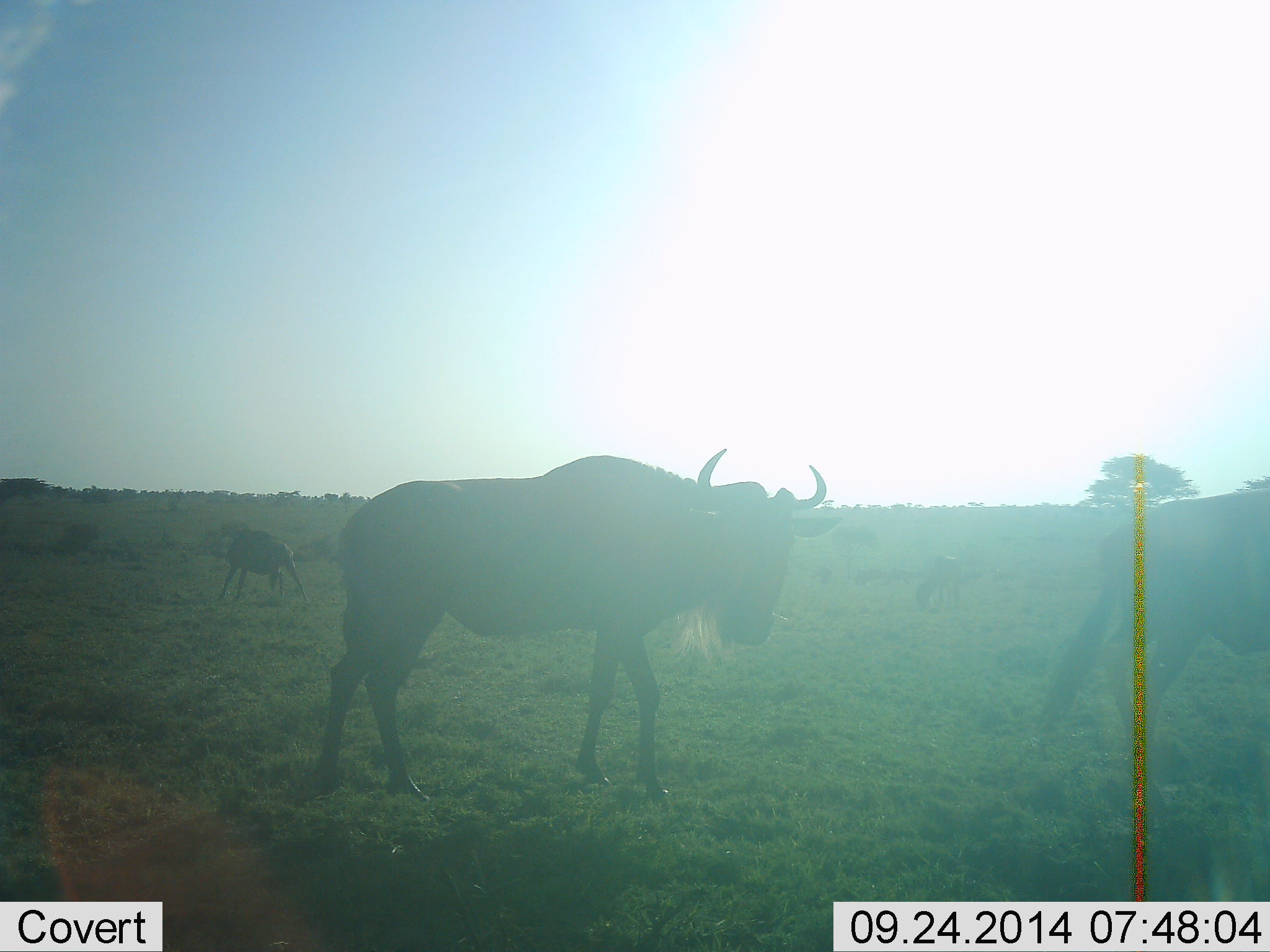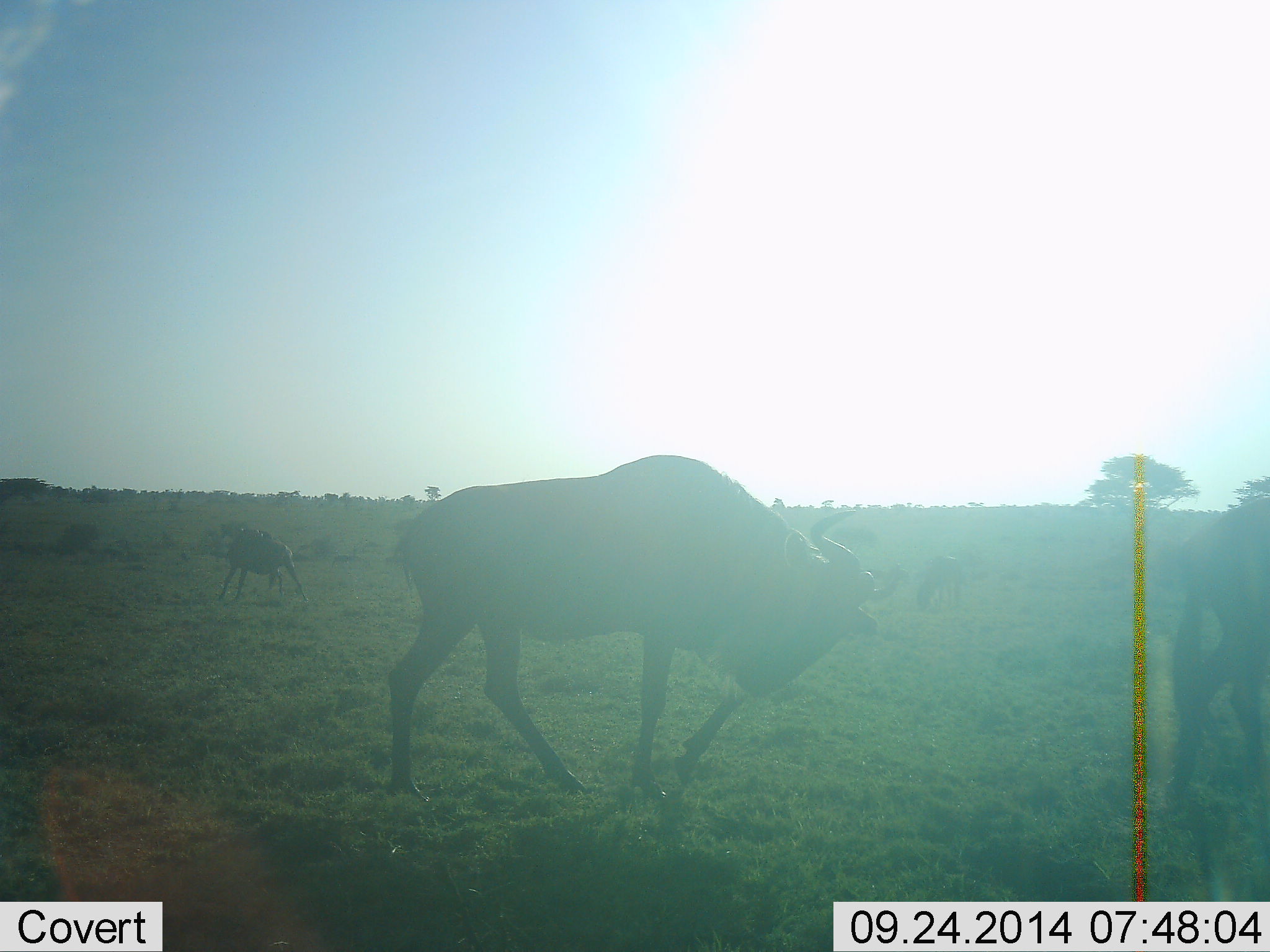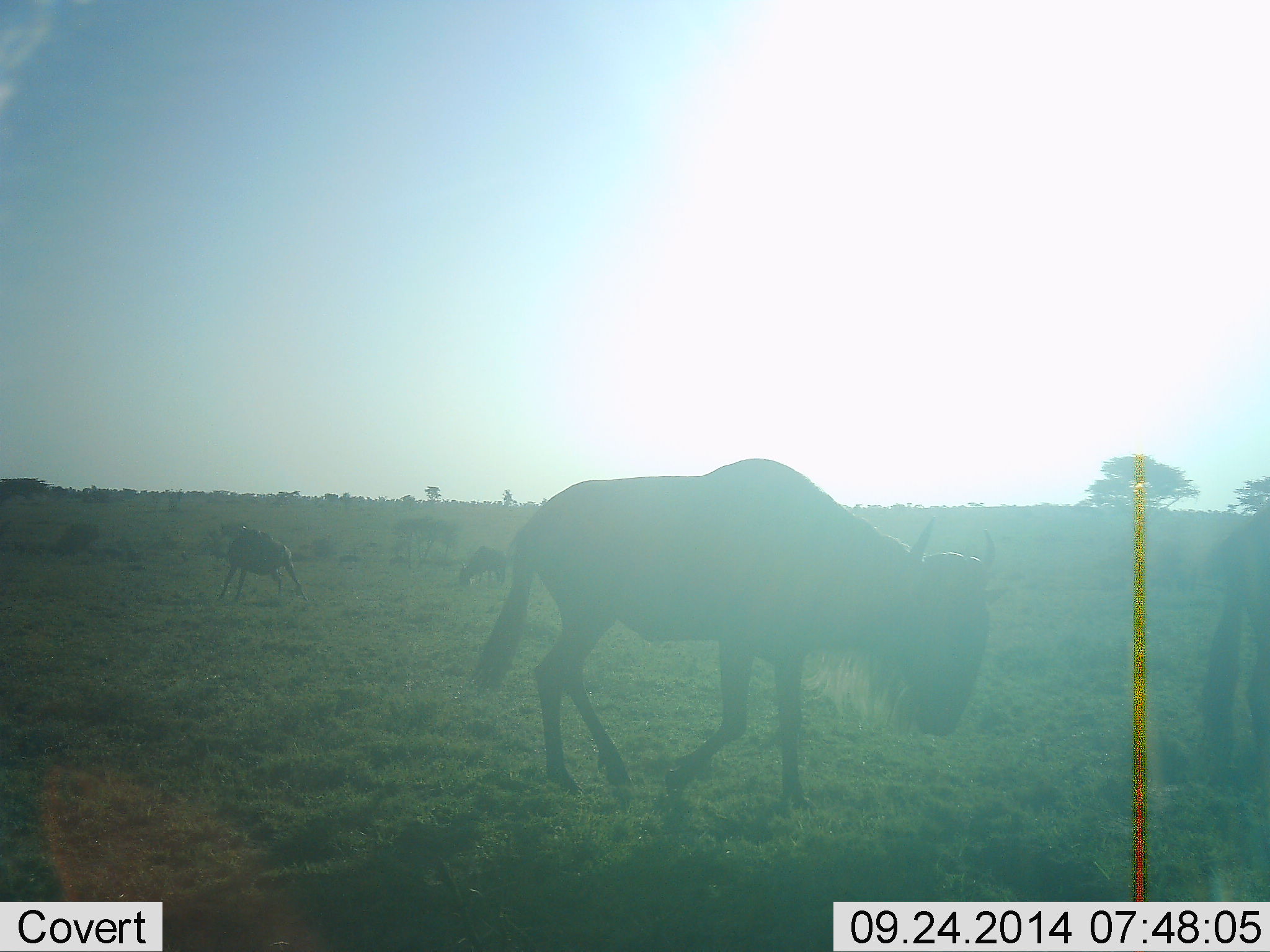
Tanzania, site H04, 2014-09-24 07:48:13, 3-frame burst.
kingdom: Animalia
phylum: Chordata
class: Mammalia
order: Artiodactyla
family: Bovidae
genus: Connochaetes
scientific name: Connochaetes taurinus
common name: blue wildebeest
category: wildebeest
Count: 4.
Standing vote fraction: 50%.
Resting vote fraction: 10%.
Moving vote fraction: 100%.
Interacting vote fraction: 20%.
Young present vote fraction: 0%.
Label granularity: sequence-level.